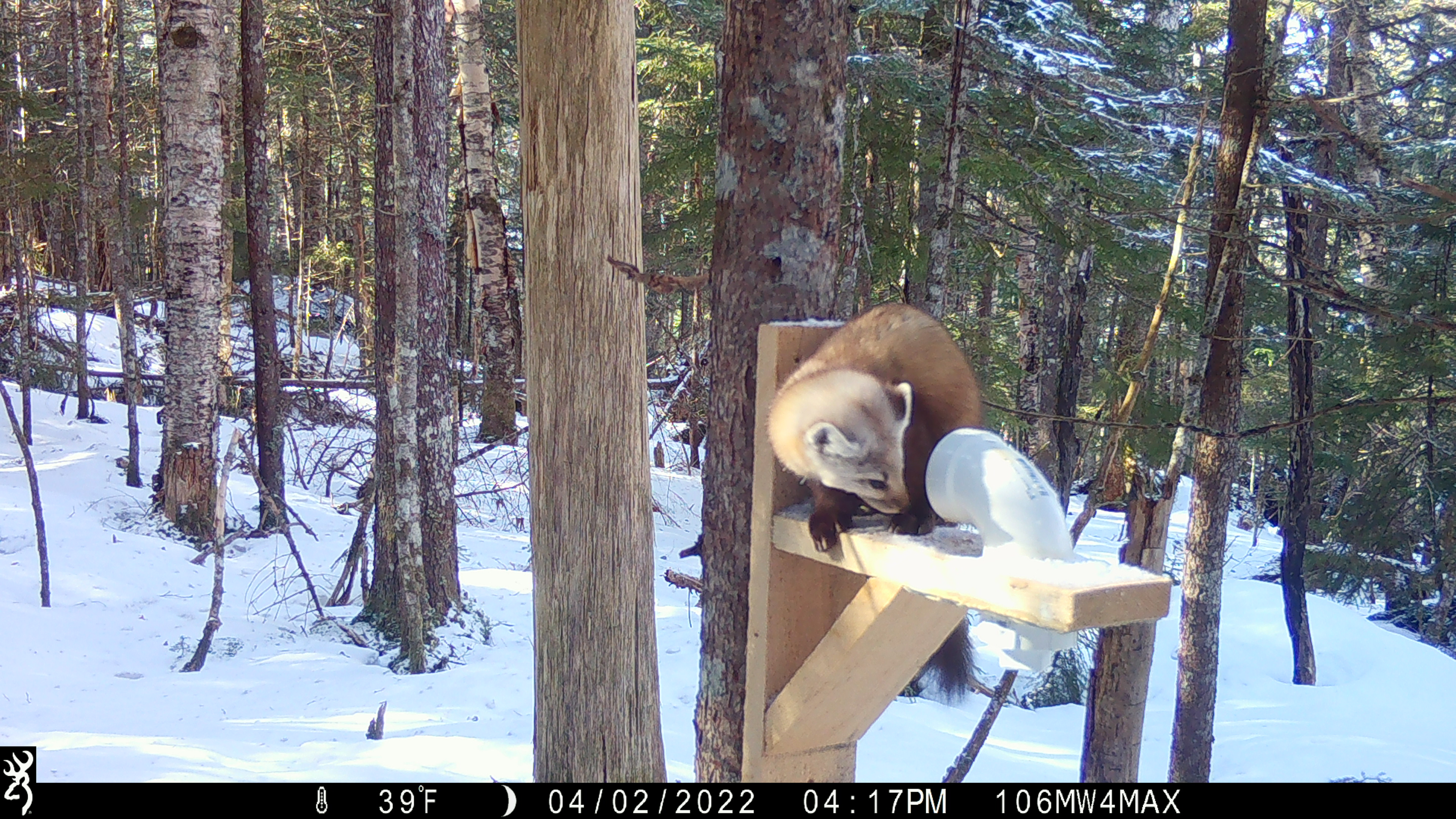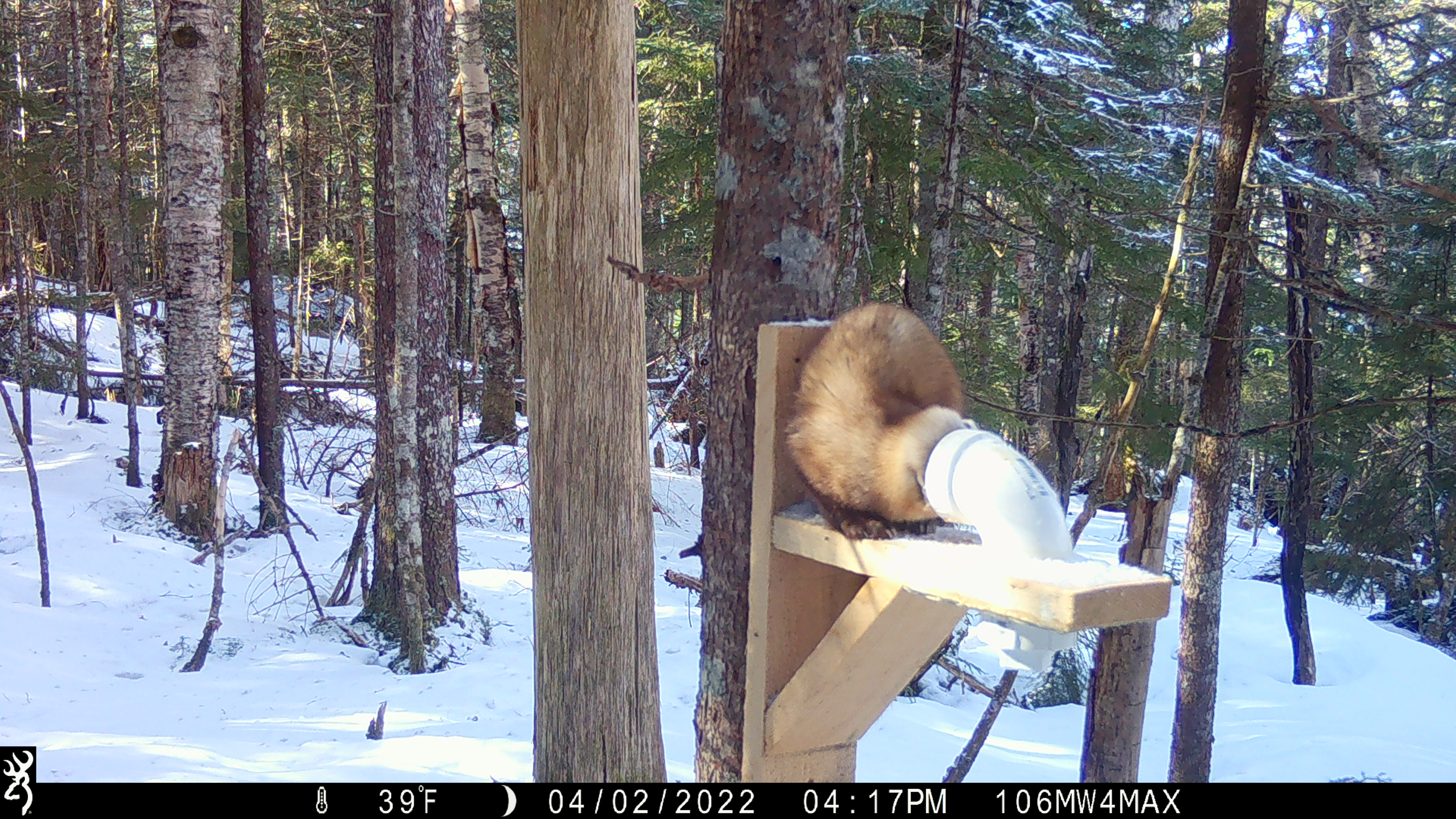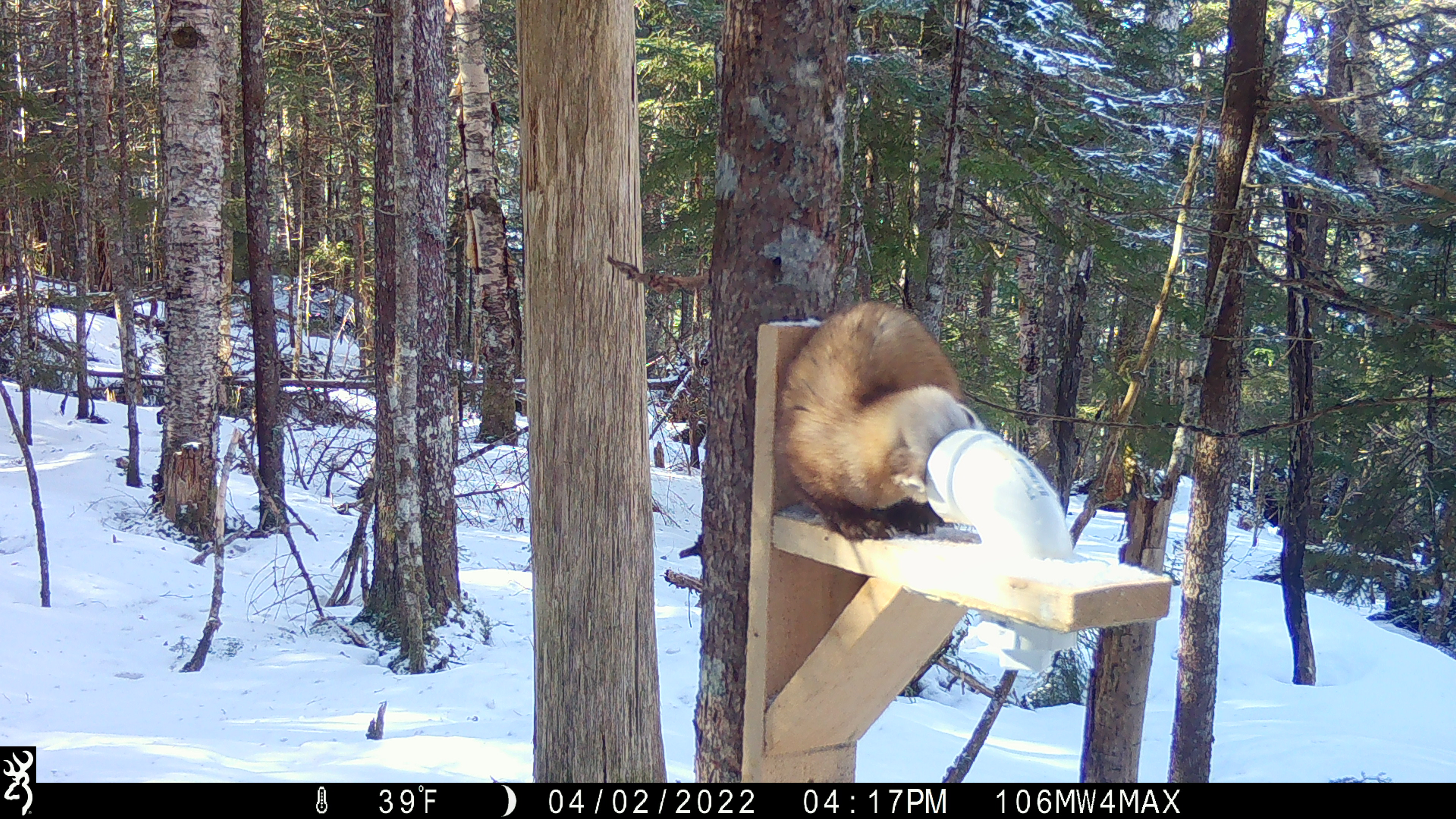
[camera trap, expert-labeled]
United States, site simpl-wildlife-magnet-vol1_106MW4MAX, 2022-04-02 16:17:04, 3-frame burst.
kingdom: Animalia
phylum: Chordata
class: Mammalia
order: Carnivora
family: Mustelidae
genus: Martes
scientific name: Martes americana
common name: american marten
American marten (Martes americana).